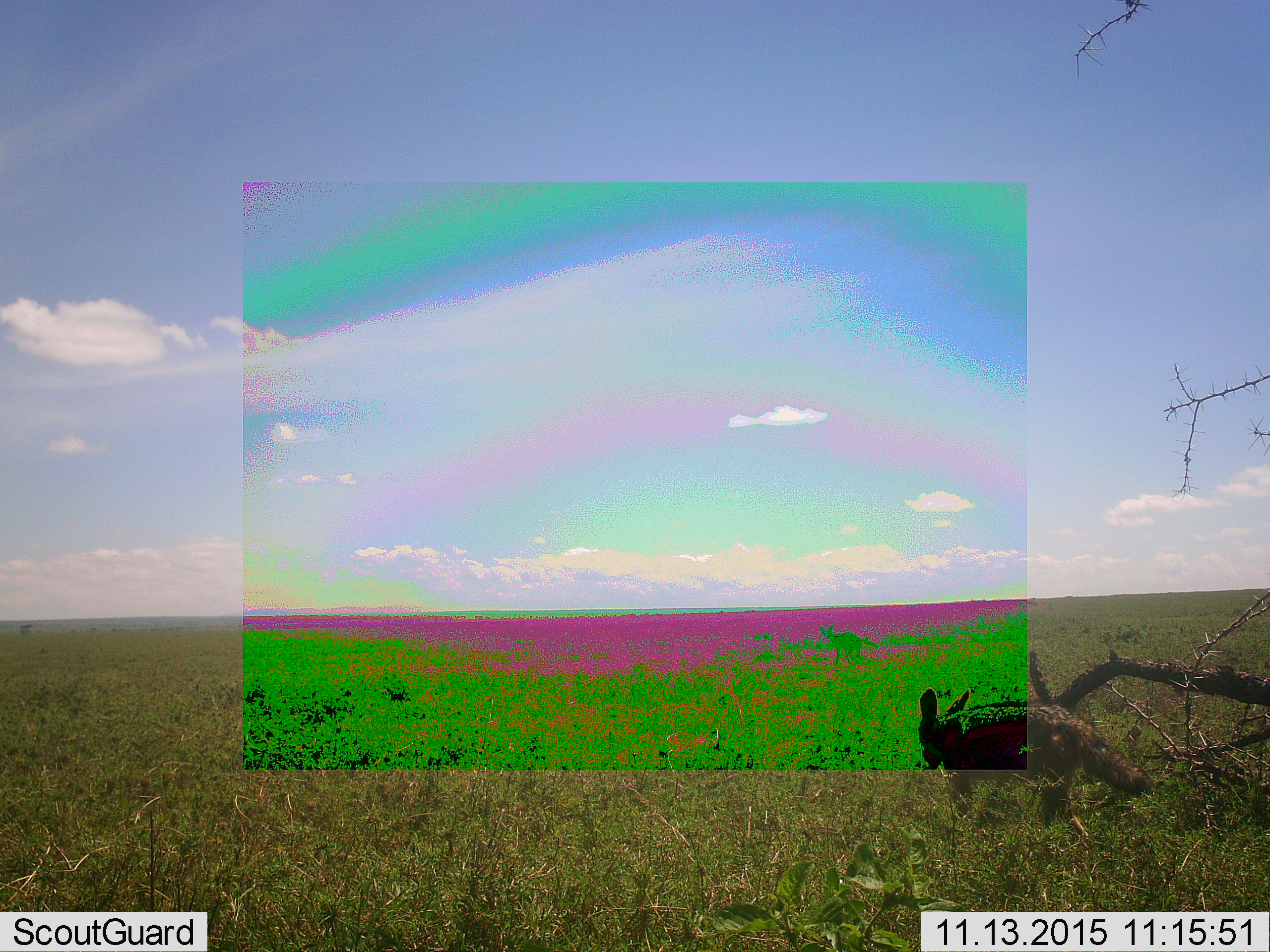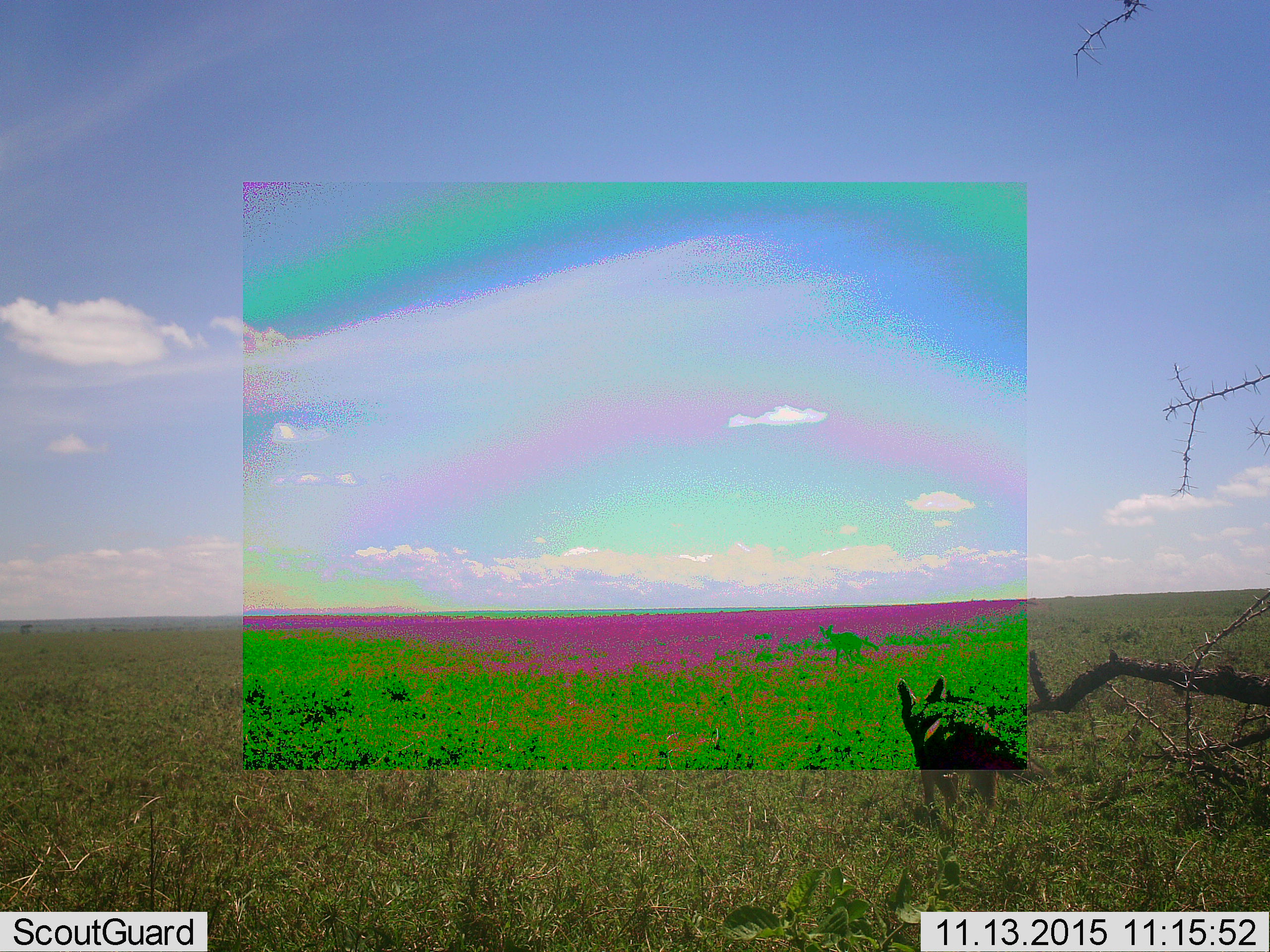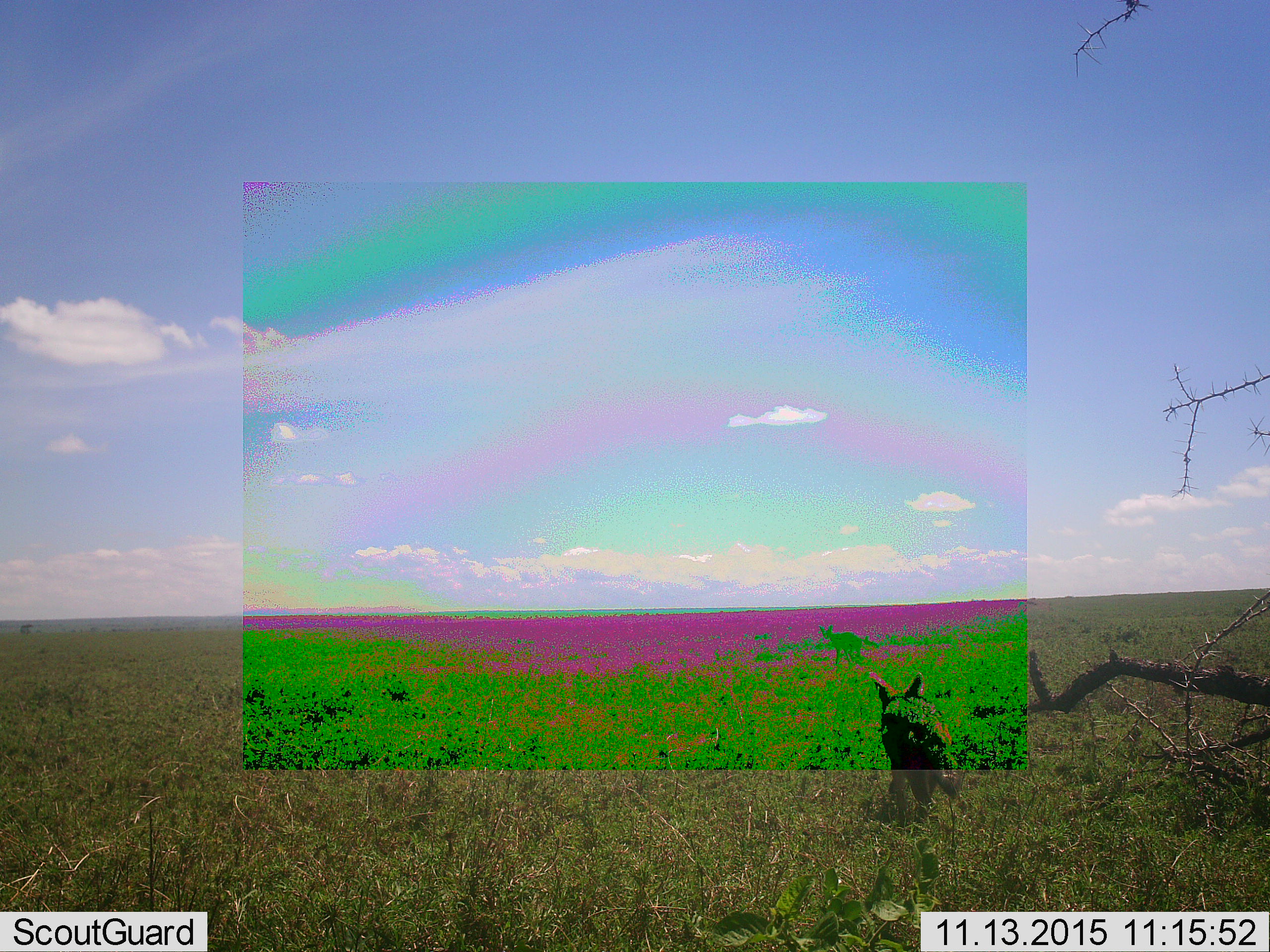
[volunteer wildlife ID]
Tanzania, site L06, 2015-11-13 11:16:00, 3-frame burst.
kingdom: Animalia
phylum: Chordata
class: Mammalia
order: Carnivora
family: Canidae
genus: Lupulella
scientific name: Lupulella mesomelas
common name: black-backed jackal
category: jackal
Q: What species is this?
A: Jackal (black-backed jackal) (Lupulella mesomelas).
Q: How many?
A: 1.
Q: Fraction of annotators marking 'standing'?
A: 0%.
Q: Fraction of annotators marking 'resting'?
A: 17%.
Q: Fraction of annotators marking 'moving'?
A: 83%.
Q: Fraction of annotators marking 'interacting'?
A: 0%.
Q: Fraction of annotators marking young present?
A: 0%.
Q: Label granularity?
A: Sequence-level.